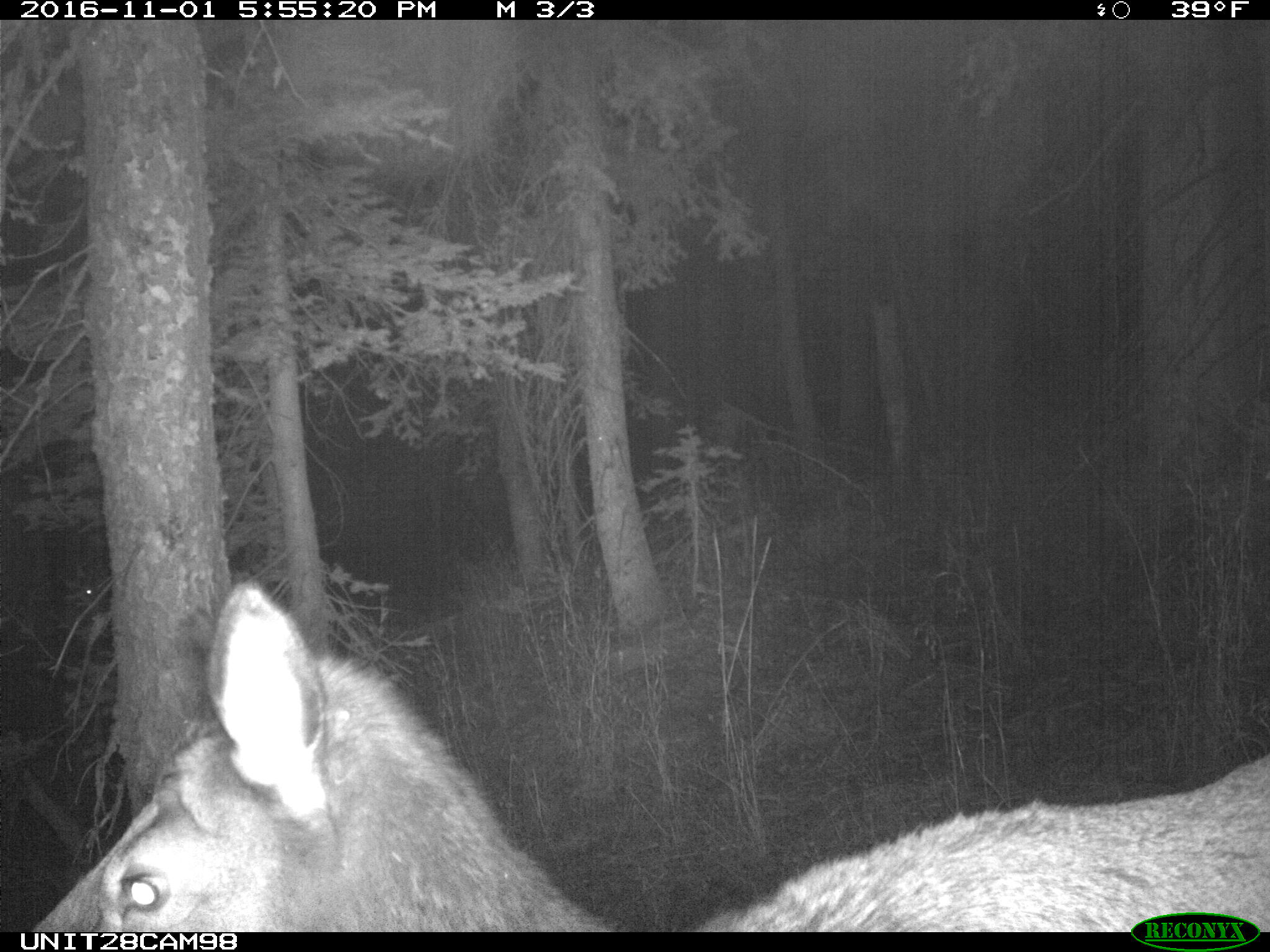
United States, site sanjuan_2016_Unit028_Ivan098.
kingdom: Animalia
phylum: Chordata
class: Mammalia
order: Artiodactyla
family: Cervidae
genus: Cervus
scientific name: Cervus elaphus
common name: red deer